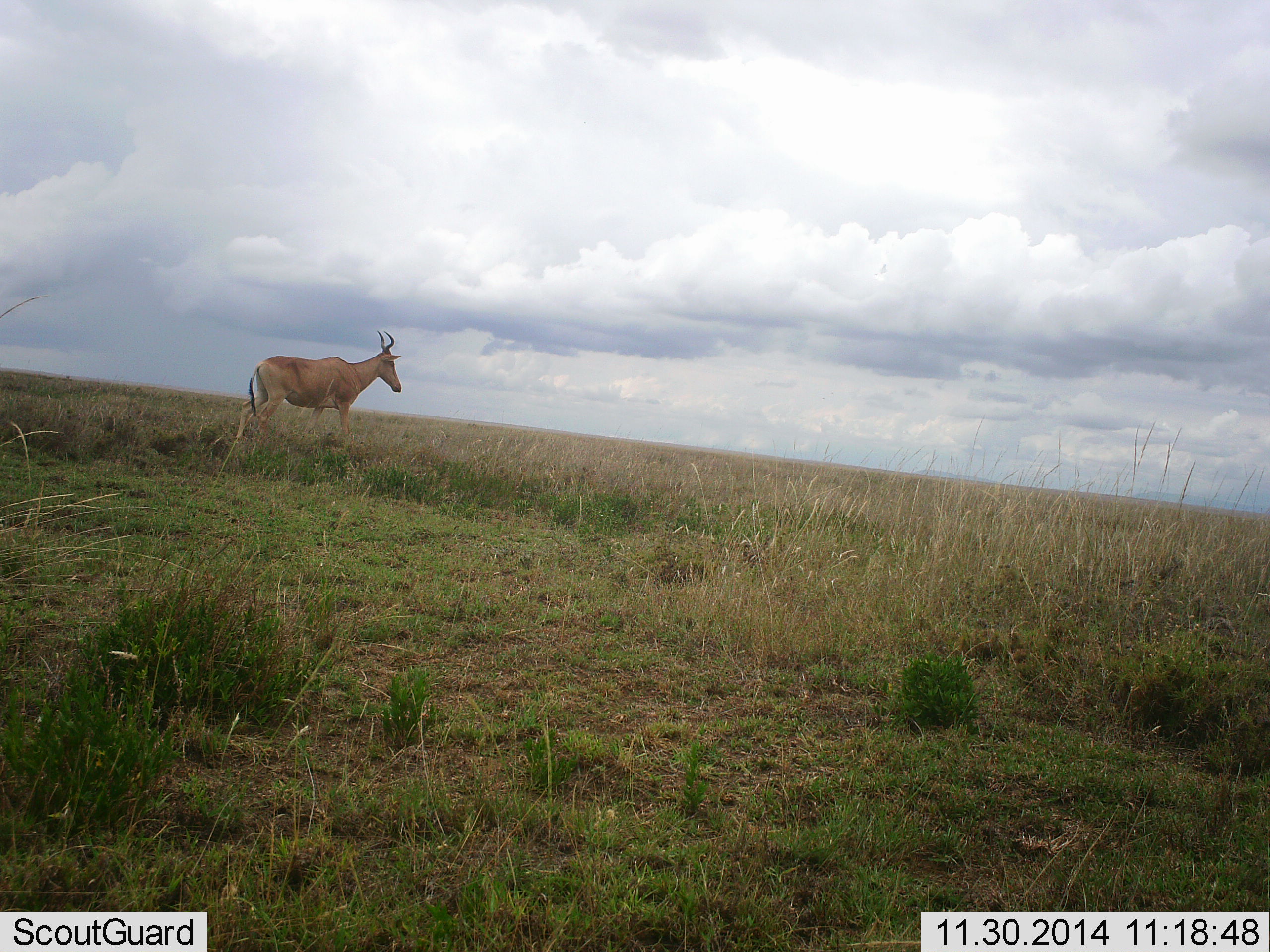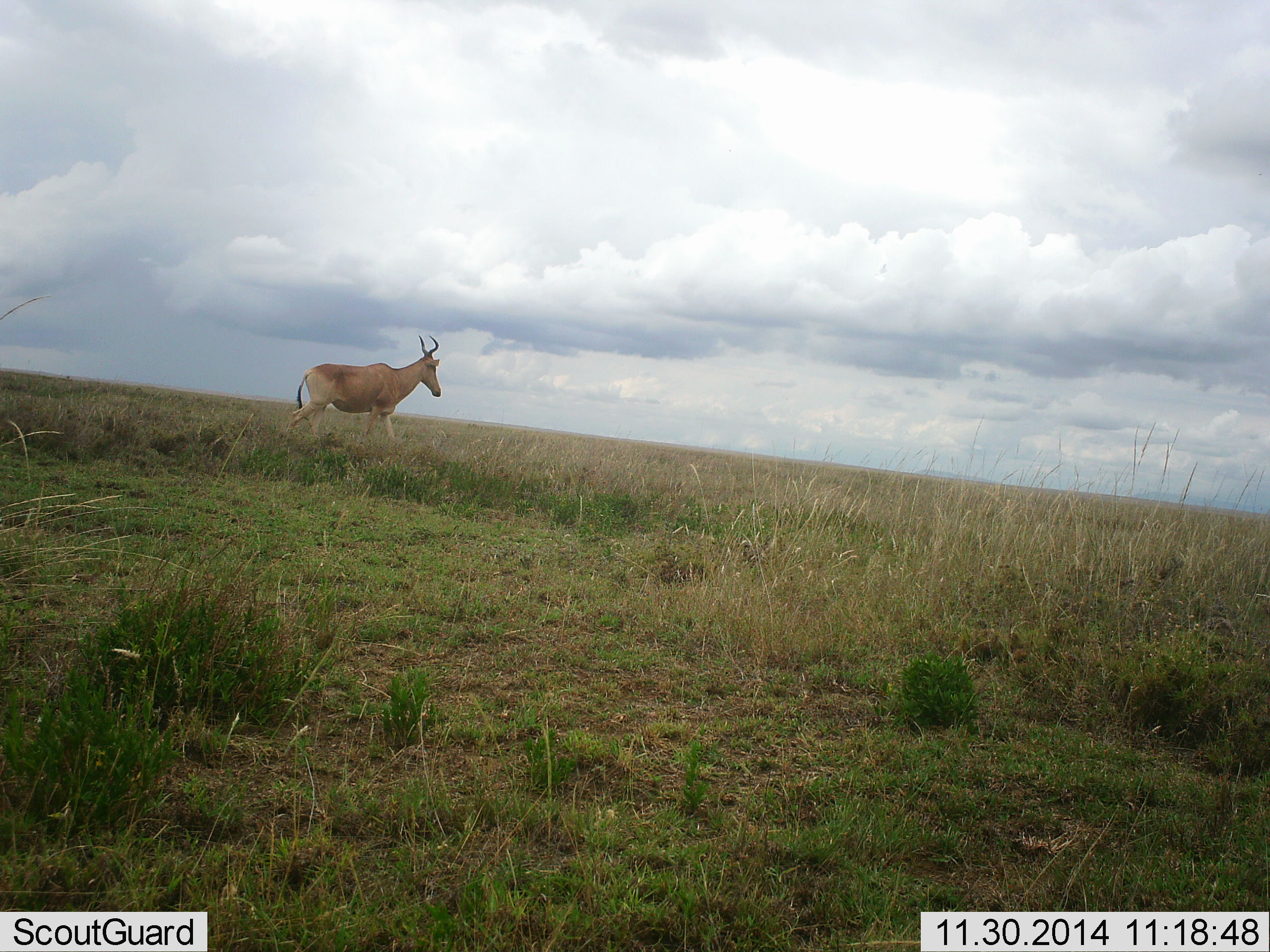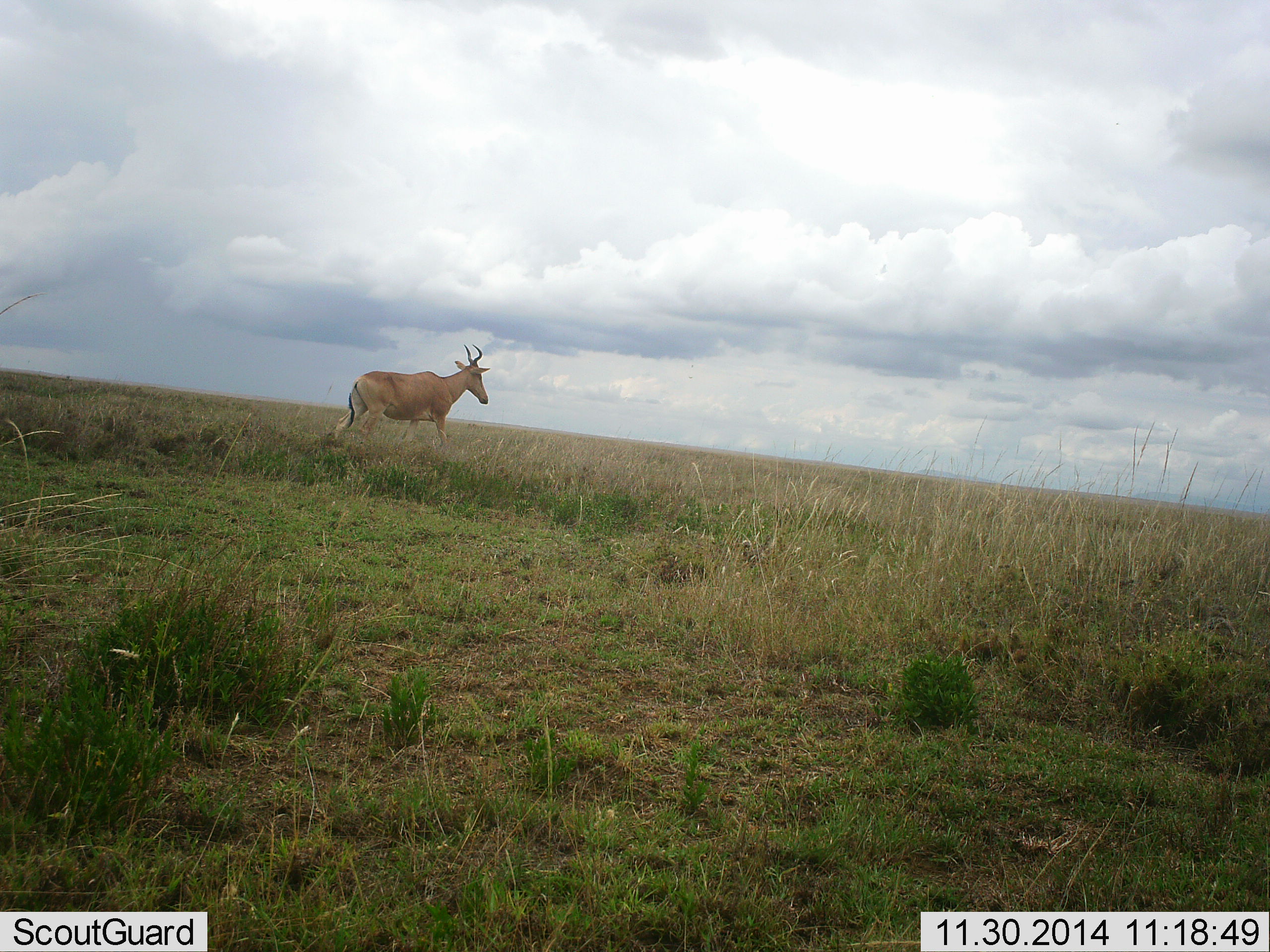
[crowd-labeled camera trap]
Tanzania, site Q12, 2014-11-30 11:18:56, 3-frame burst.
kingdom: Animalia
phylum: Chordata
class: Mammalia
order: Artiodactyla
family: Bovidae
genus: Alcelaphus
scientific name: Alcelaphus buselaphus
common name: hartebeest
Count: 1.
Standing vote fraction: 0%.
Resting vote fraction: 0%.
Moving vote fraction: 100%.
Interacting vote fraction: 0%.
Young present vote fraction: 0%.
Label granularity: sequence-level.